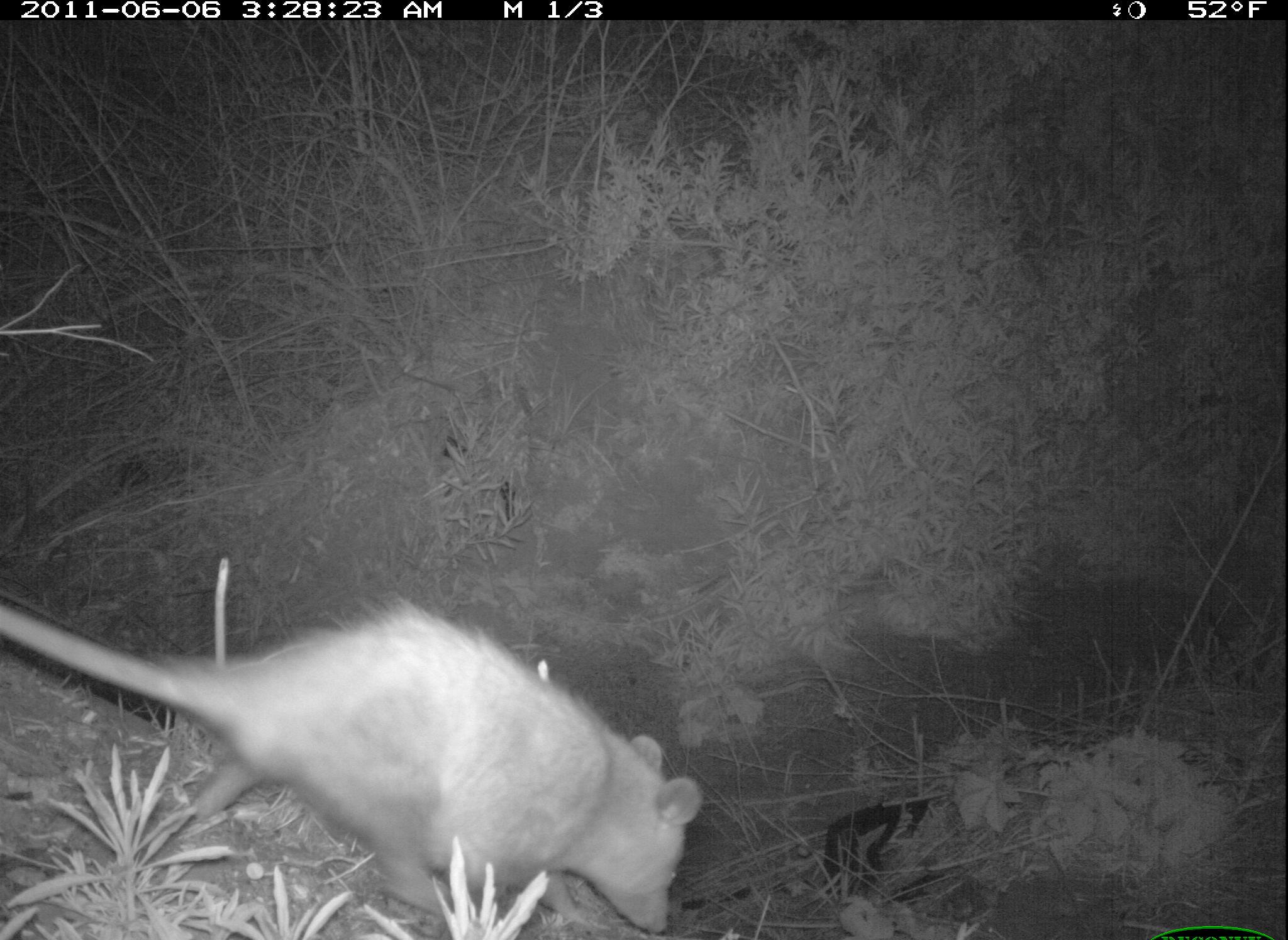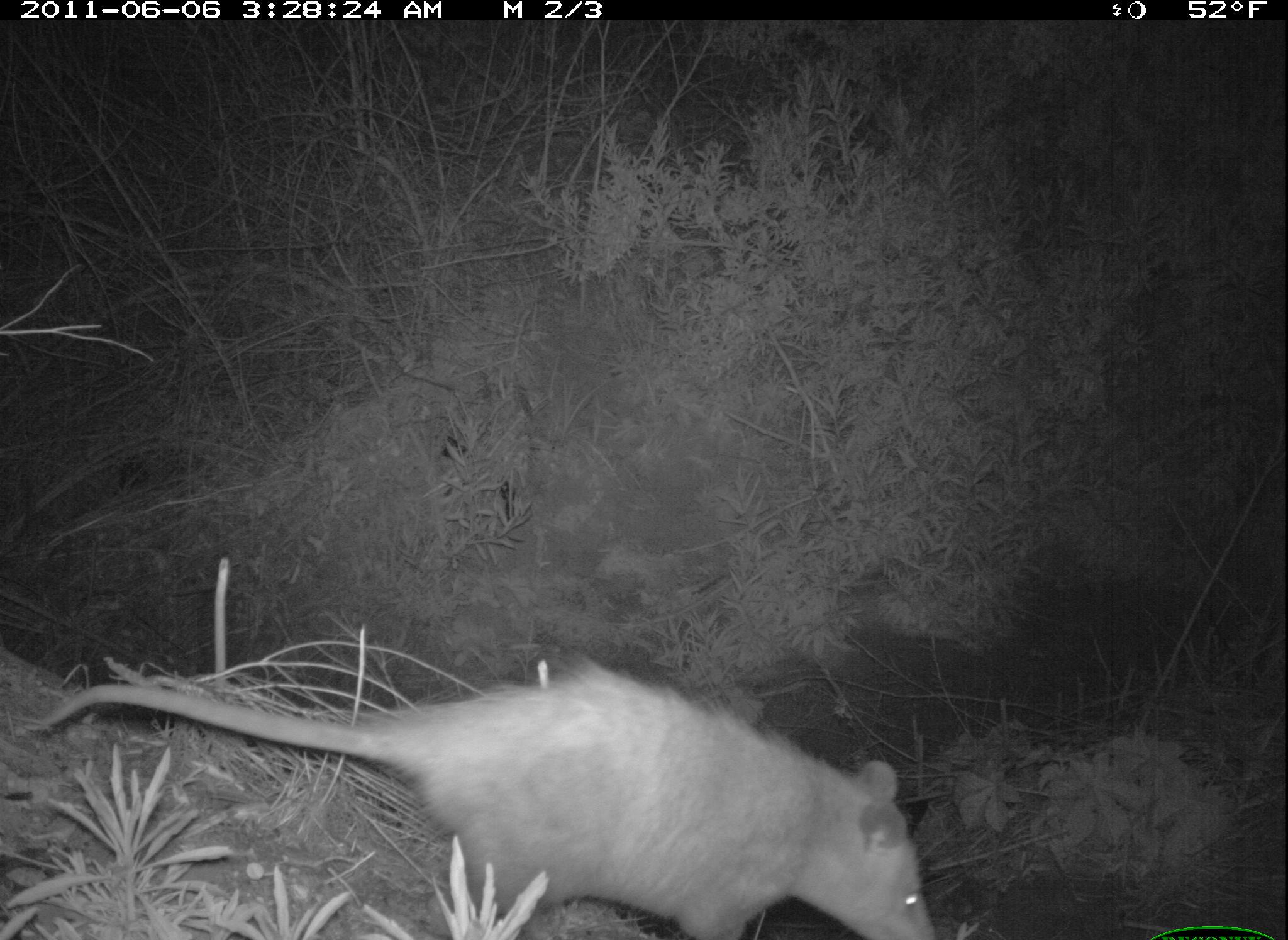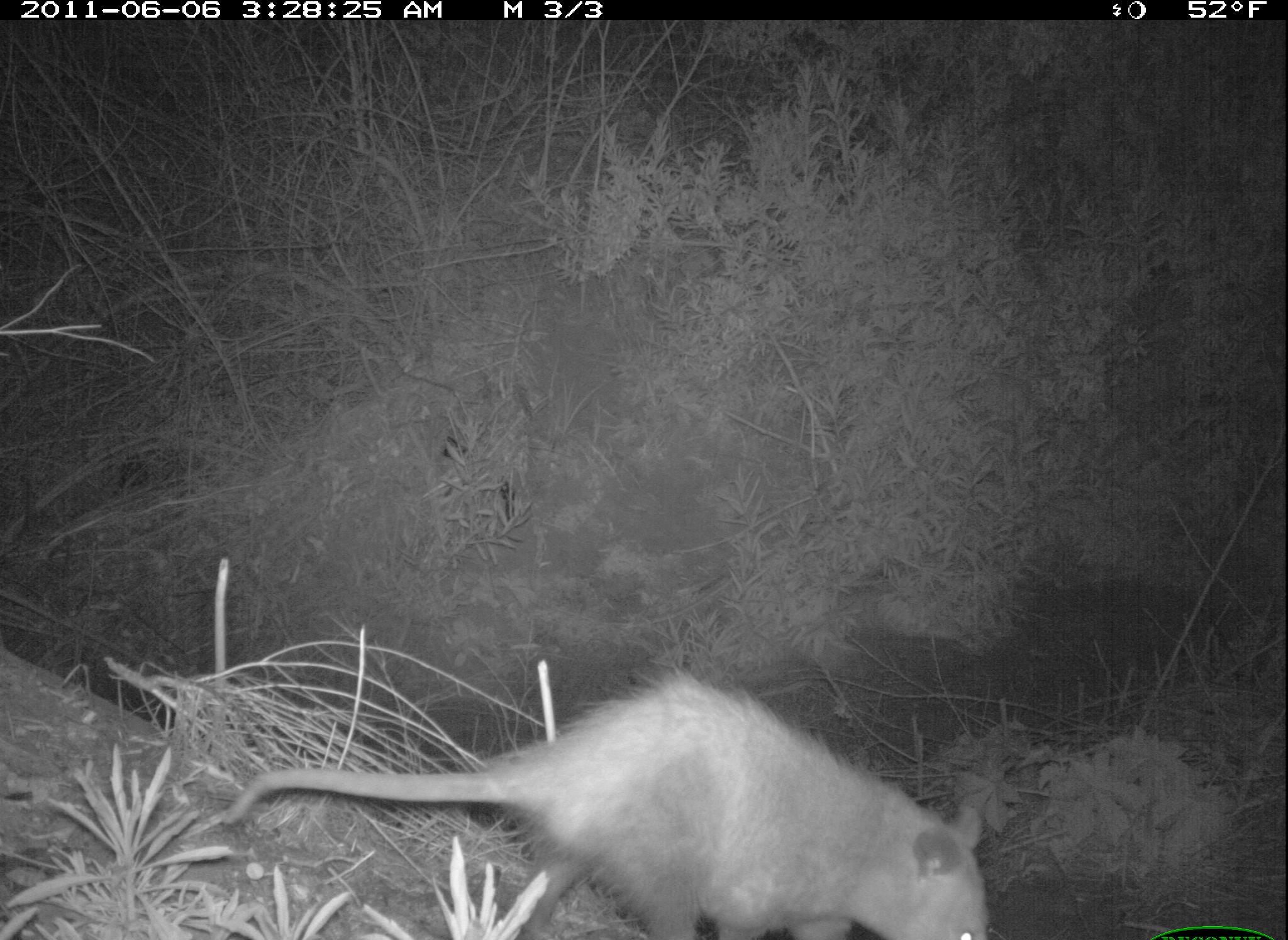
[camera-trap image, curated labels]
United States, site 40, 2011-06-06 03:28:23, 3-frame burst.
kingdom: Animalia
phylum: Chordata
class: Mammalia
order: Didelphimorphia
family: Didelphidae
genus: Didelphis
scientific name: Didelphis virginiana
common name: virginia opossum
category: opossum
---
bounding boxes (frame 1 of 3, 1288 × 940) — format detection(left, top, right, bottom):
opossum: detection(2, 591, 708, 931)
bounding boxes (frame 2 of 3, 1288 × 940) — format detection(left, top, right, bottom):
opossum: detection(18, 614, 961, 937)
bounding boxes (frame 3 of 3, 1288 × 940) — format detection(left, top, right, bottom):
opossum: detection(208, 639, 1030, 936)